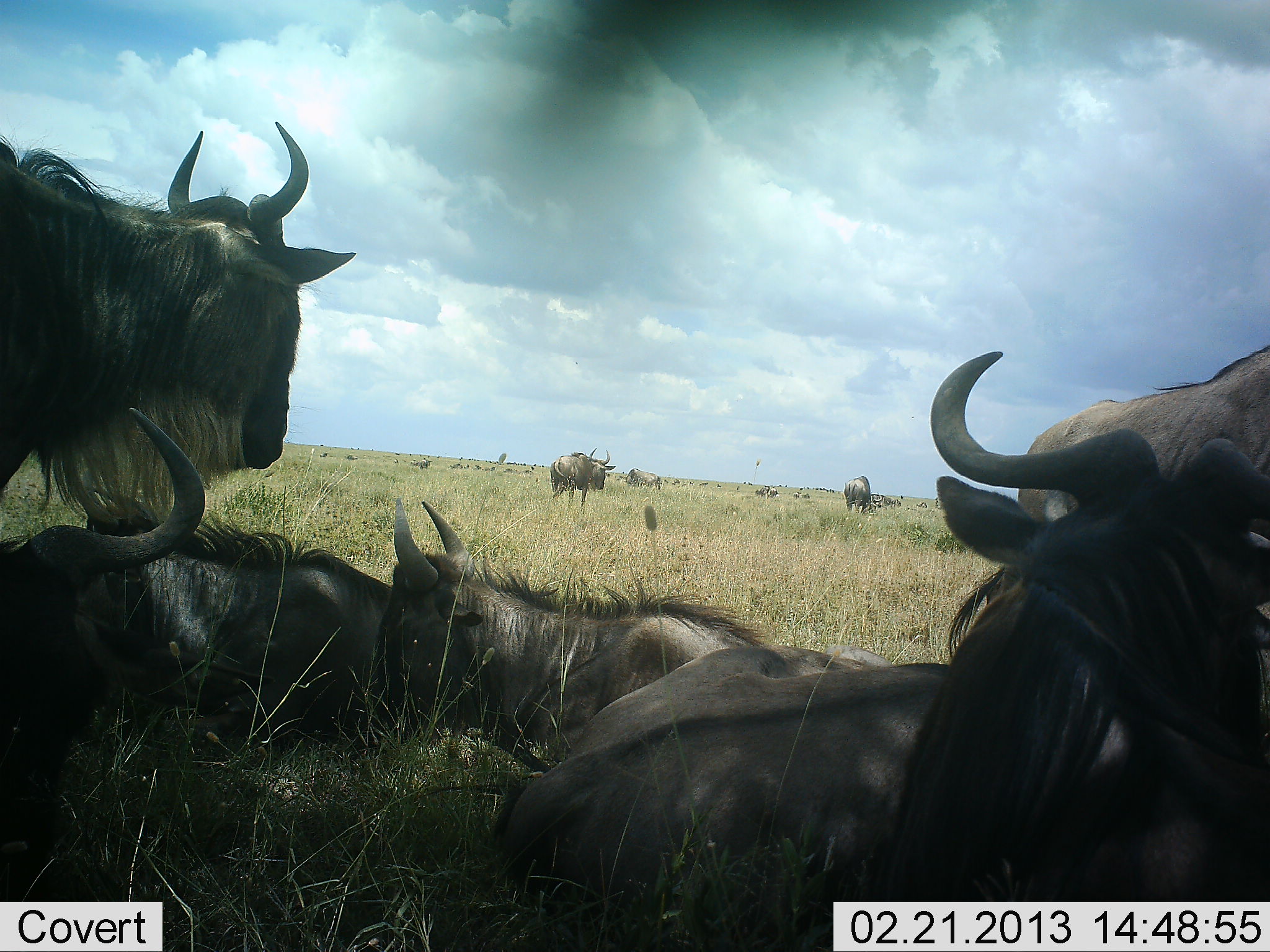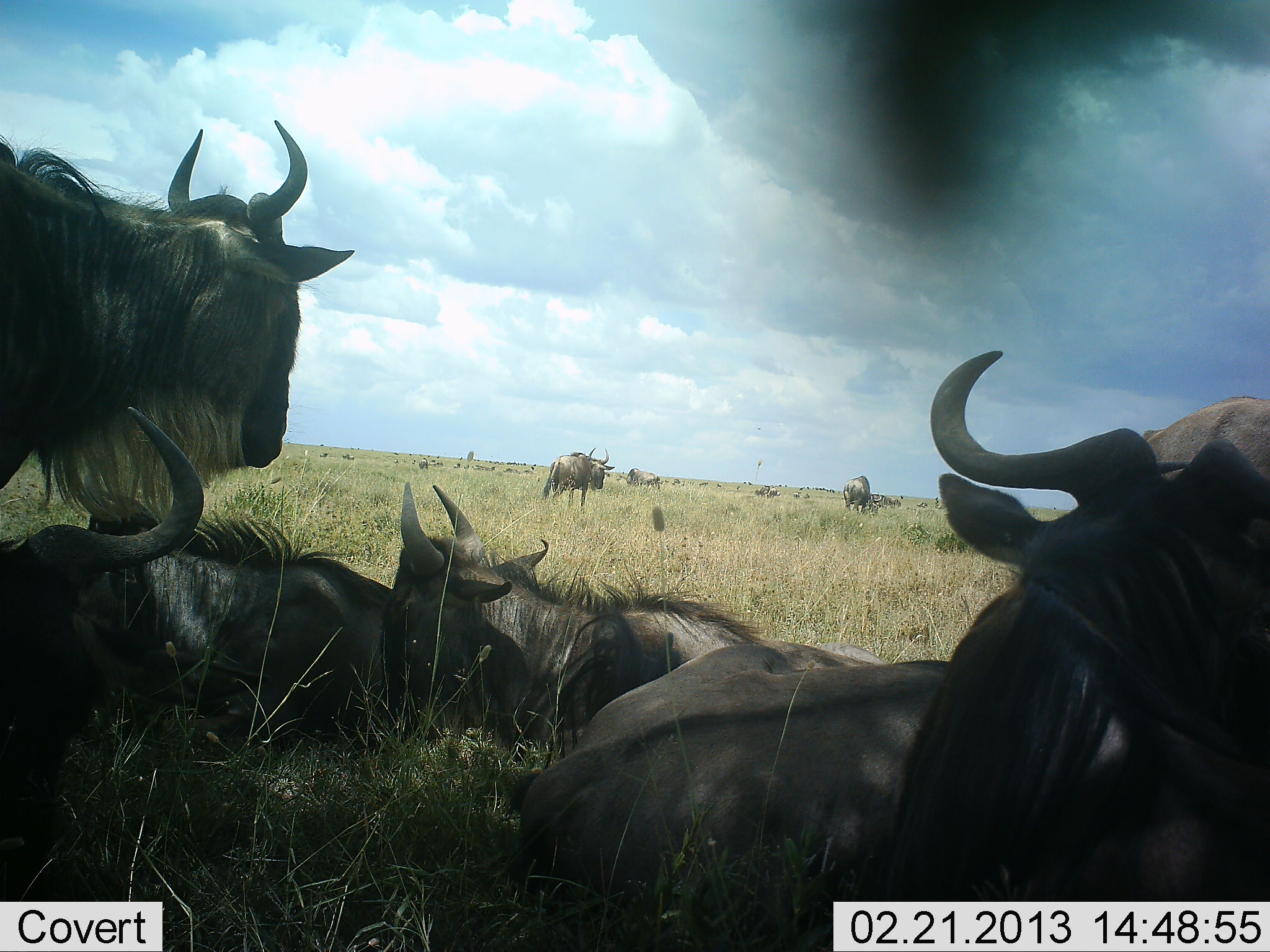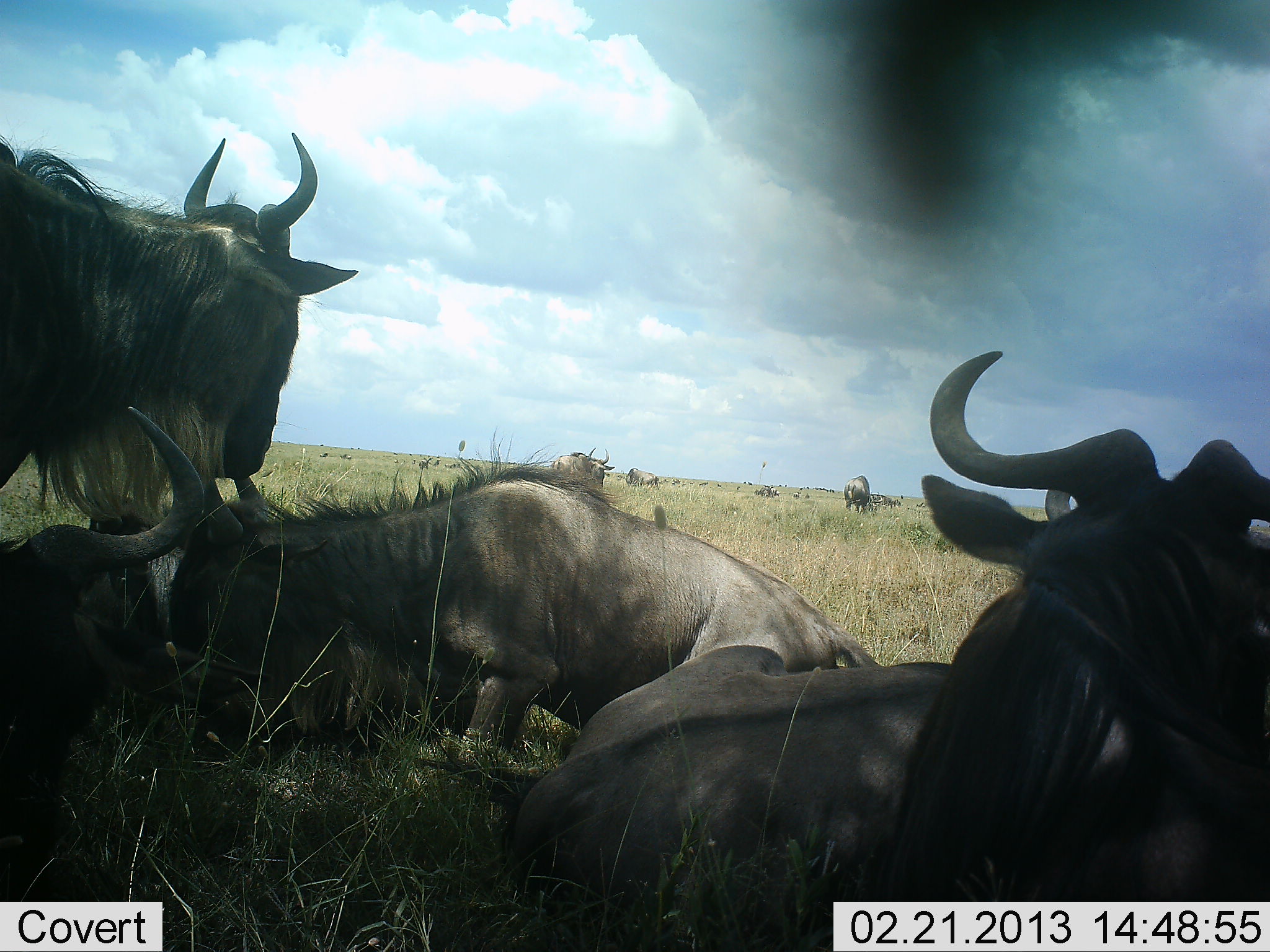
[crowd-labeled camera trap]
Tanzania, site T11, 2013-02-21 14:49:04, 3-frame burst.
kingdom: Animalia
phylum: Chordata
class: Mammalia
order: Artiodactyla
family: Bovidae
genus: Connochaetes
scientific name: Connochaetes taurinus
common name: blue wildebeest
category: wildebeest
Wildebeest (blue wildebeest) (Connochaetes taurinus), count 11-50. Behavior (volunteer vote fractions): standing 70%, resting 100%, moving 24%, interacting 0%. Young present (vote fraction): 3%. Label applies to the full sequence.